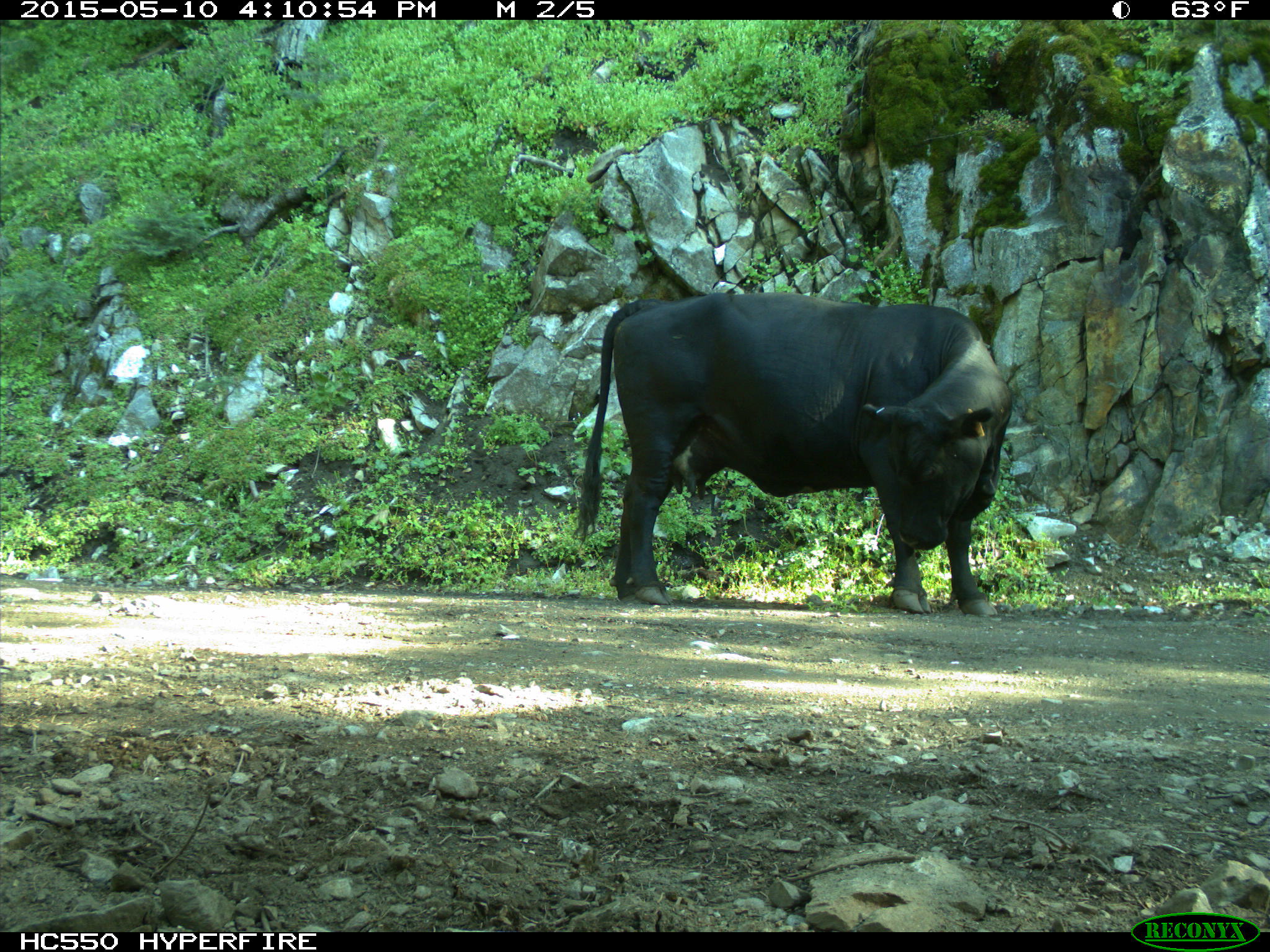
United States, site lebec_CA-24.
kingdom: Animalia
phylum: Chordata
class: Mammalia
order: Artiodactyla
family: Bovidae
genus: Bos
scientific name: Bos taurus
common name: domestic cow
Bos taurus (domestic cow).